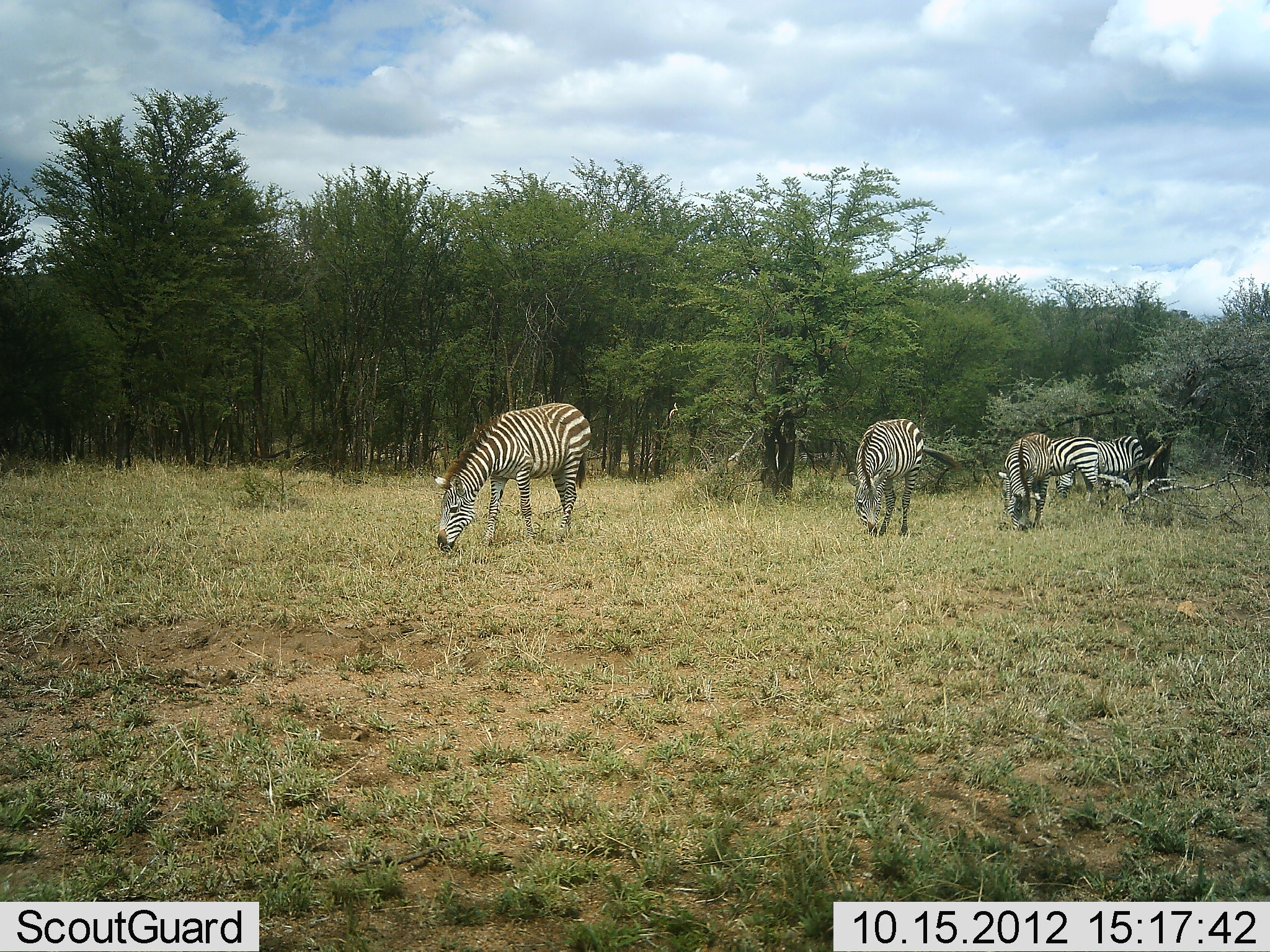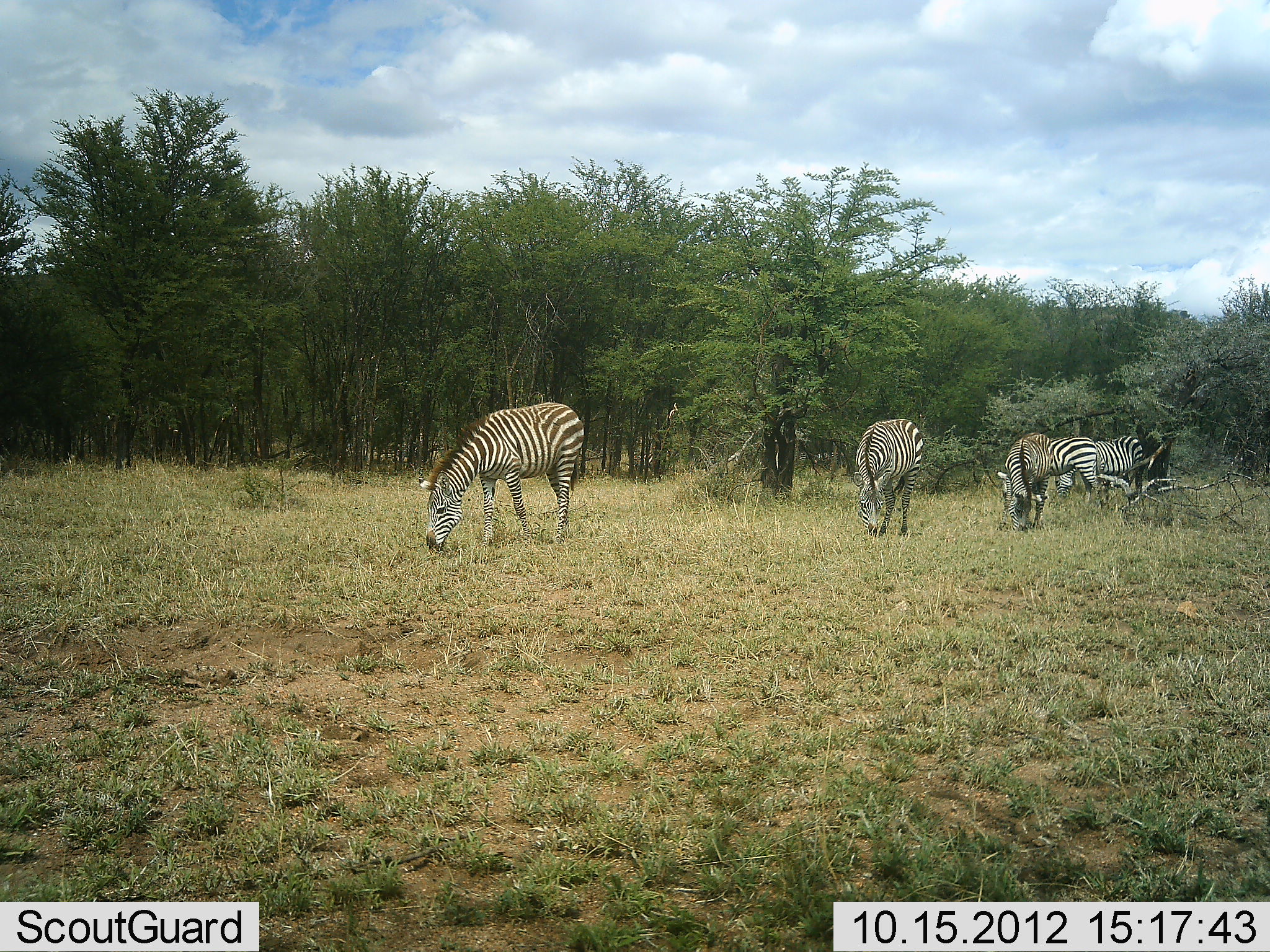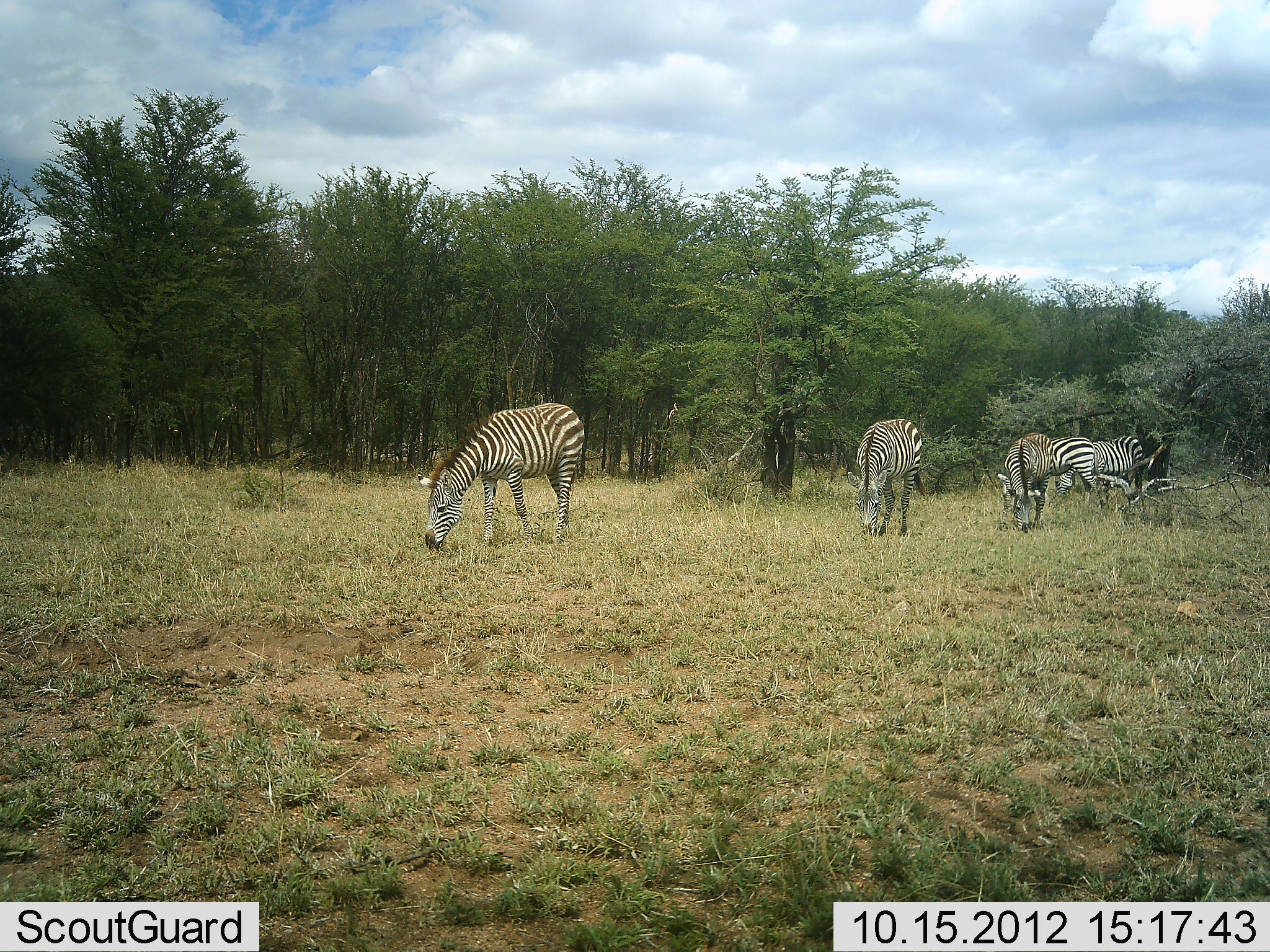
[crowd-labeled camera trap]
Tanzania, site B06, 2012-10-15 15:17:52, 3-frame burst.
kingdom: Animalia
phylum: Chordata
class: Mammalia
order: Perissodactyla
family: Equidae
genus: Equus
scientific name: Equus quagga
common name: plains zebra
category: zebra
Zebra (plains zebra) (Equus quagga), count 5. Behavior (volunteer vote fractions): standing 10%, resting 10%, moving 0%, interacting 0%. Young present (vote fraction): 0%. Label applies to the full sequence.